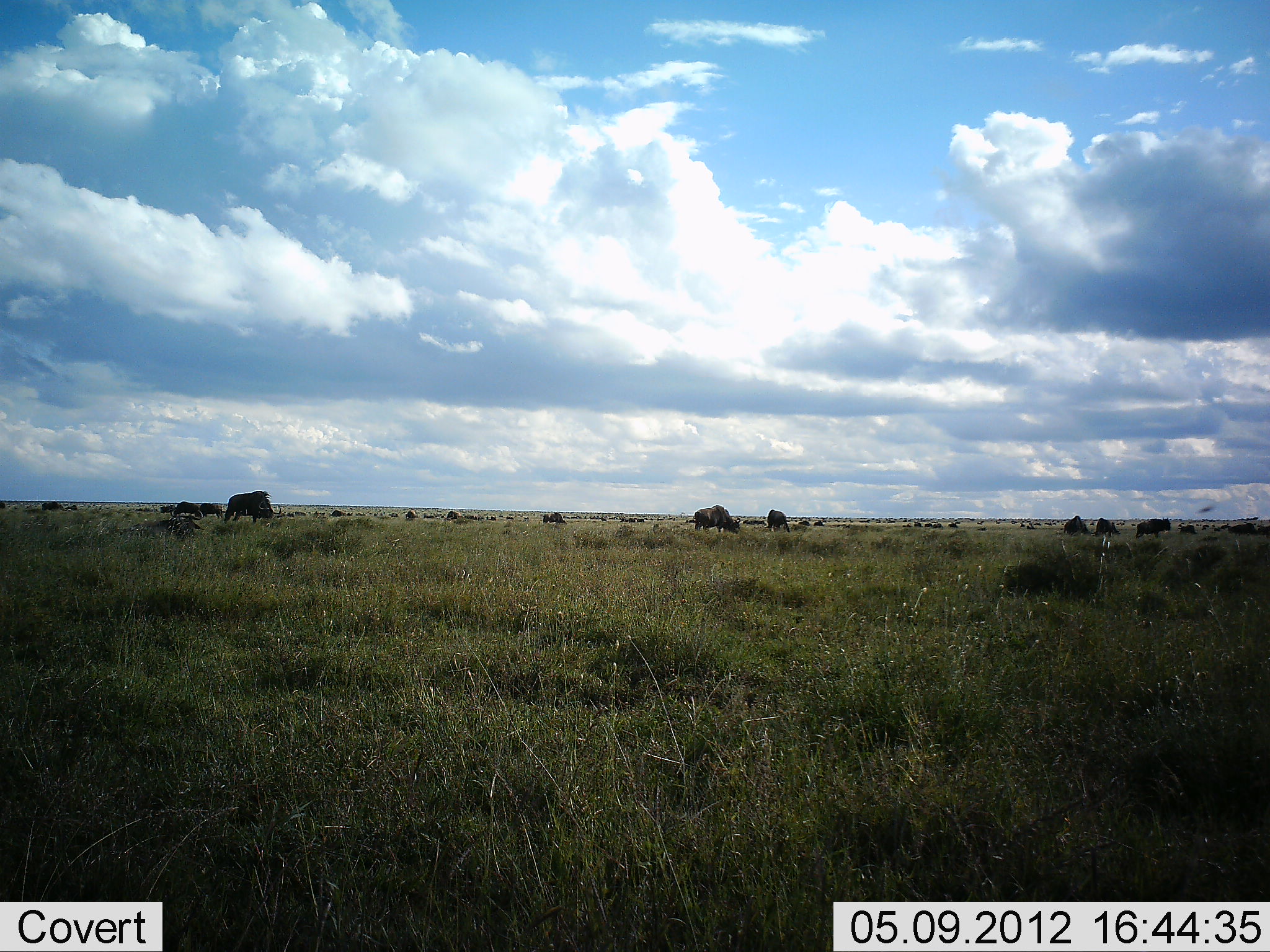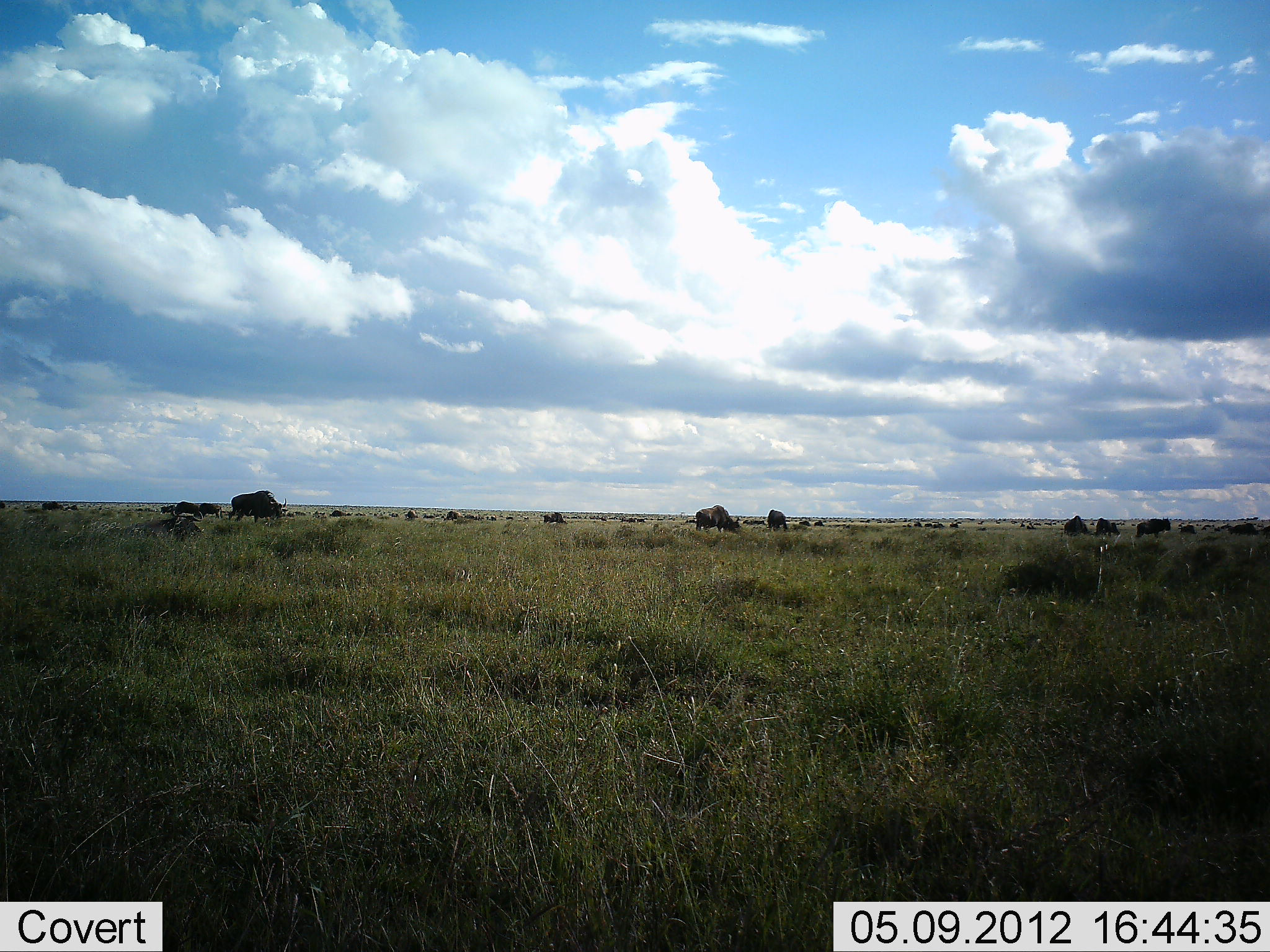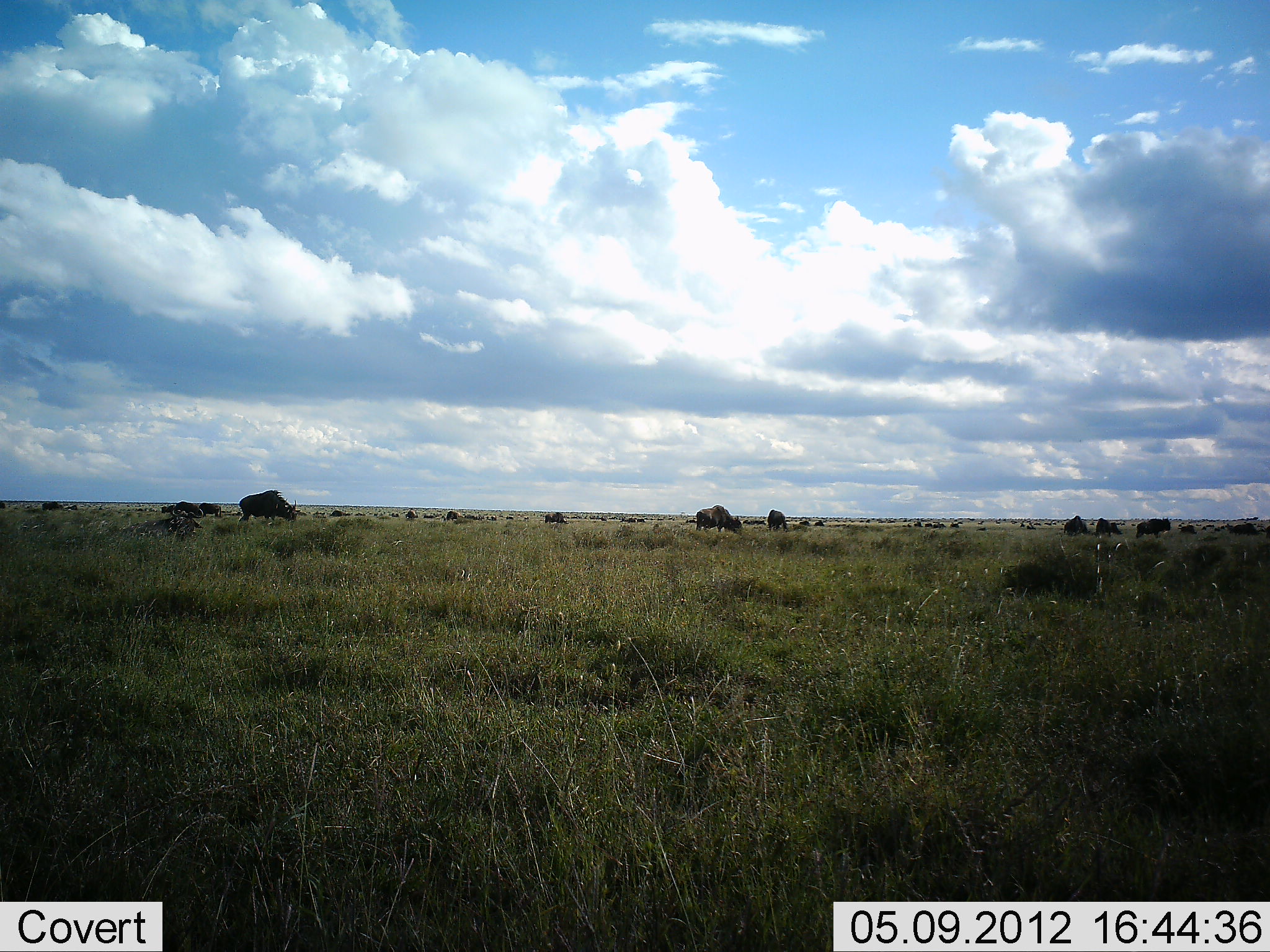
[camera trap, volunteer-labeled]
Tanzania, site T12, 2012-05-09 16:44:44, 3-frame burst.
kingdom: Animalia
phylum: Chordata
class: Mammalia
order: Artiodactyla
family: Bovidae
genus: Connochaetes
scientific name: Connochaetes taurinus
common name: blue wildebeest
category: wildebeest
Wildebeest (blue wildebeest) (Connochaetes taurinus), count 11-50. Behavior (volunteer vote fractions): standing 40%, resting 10%, moving 30%, interacting 0%. Young present (vote fraction): 0%. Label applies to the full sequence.